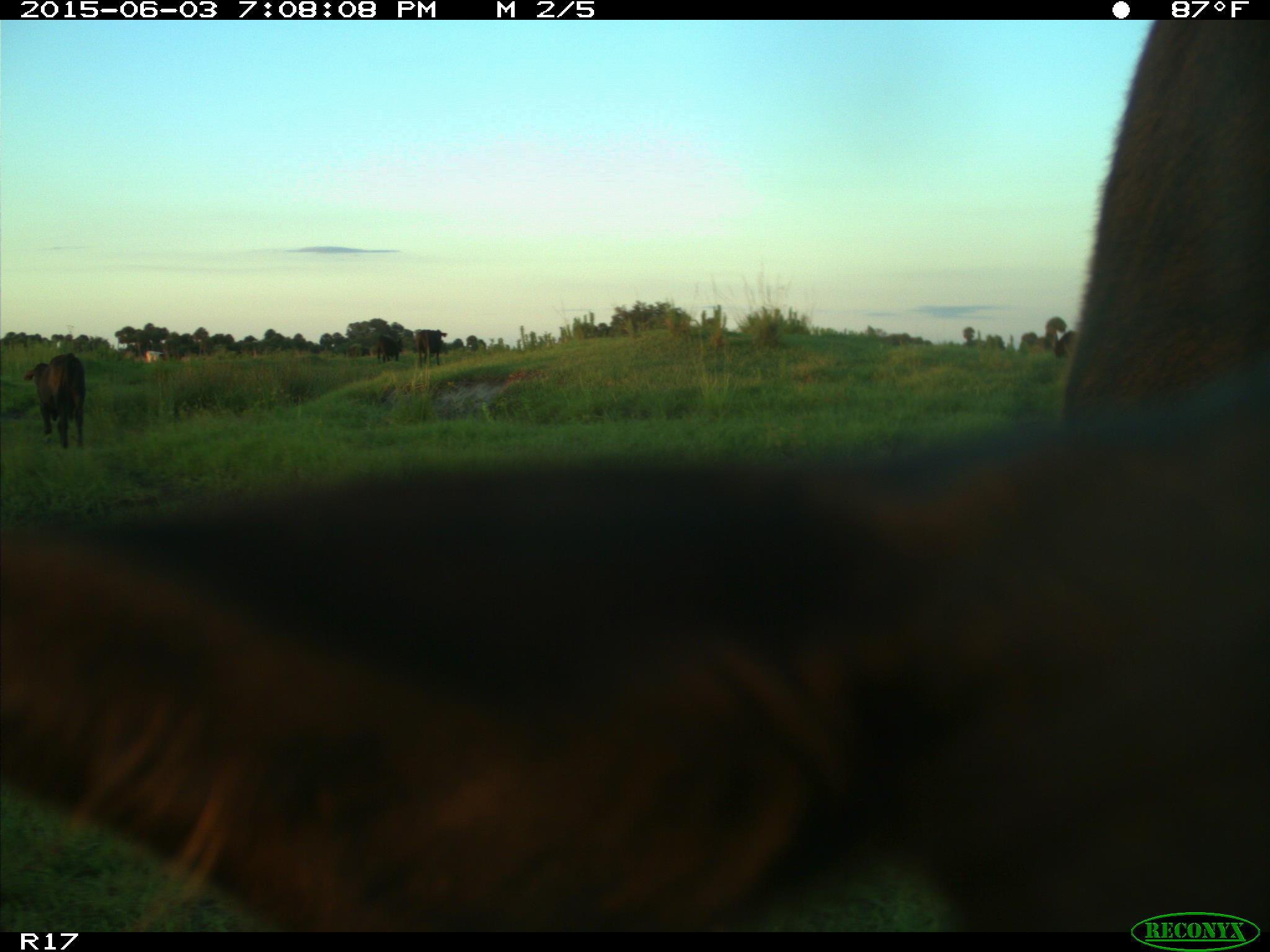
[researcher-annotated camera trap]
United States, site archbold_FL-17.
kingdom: Animalia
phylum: Chordata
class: Mammalia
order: Artiodactyla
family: Bovidae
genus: Bos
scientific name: Bos taurus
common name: domestic cow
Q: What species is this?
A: Bos taurus (domestic cow).